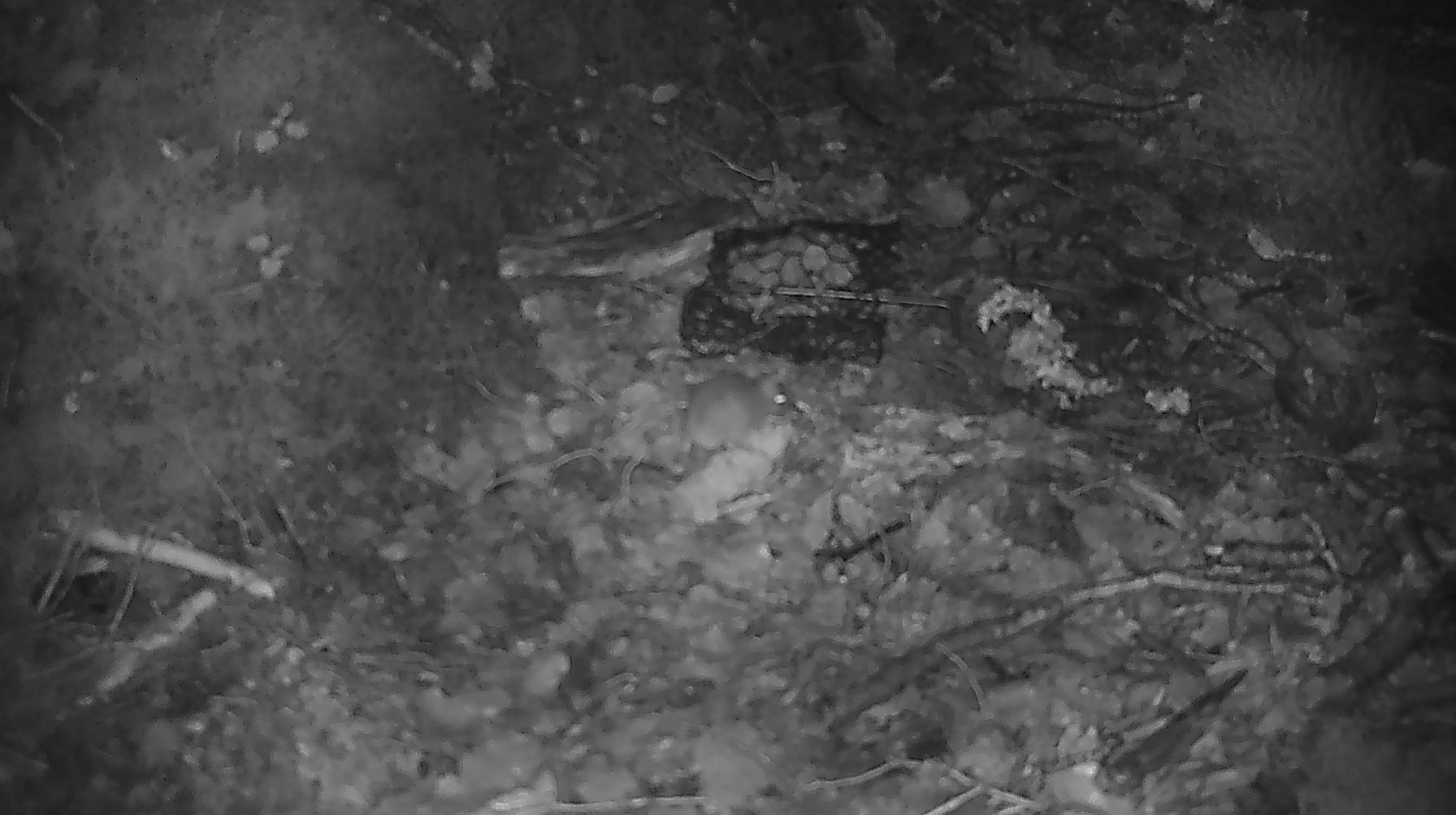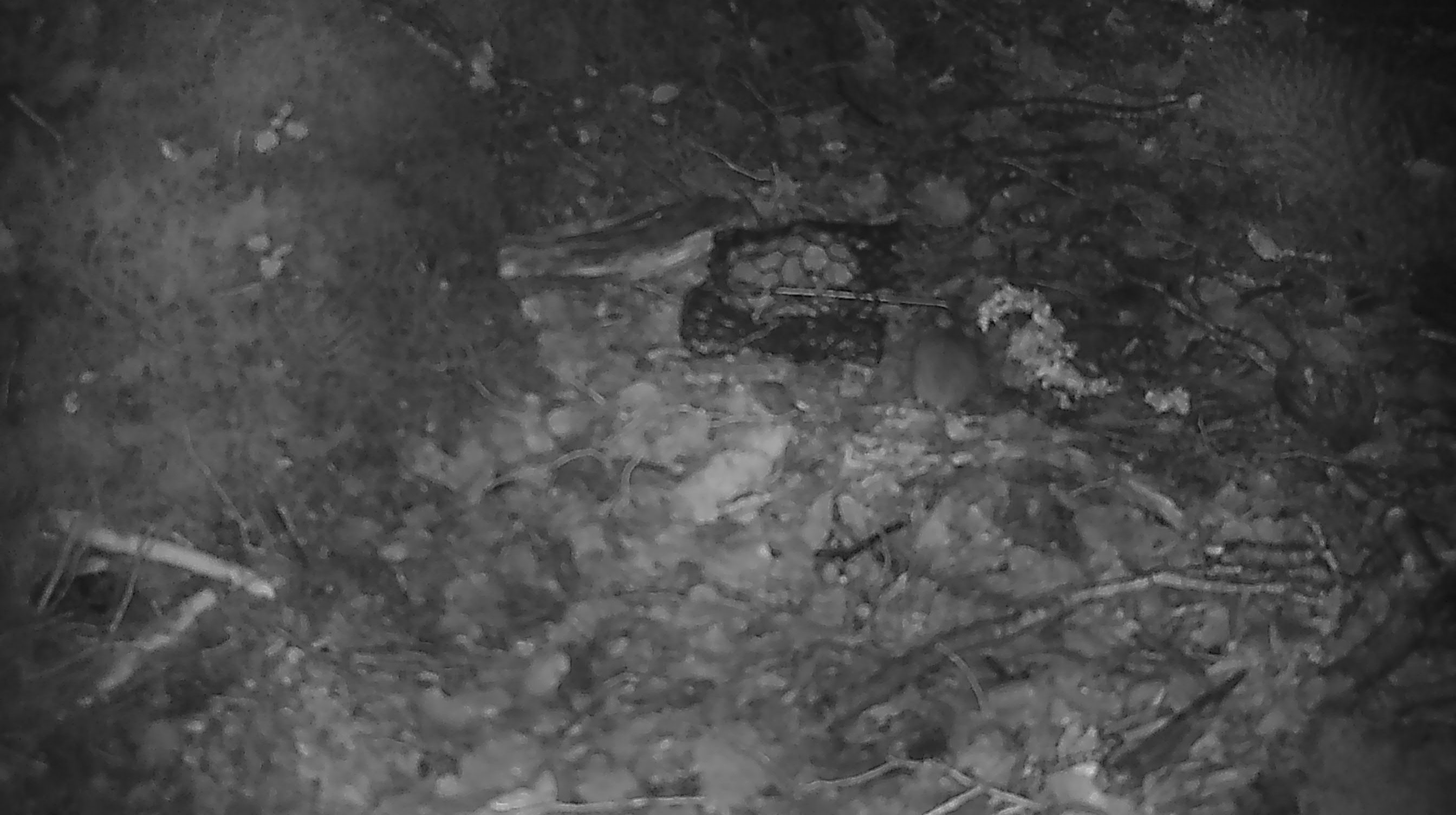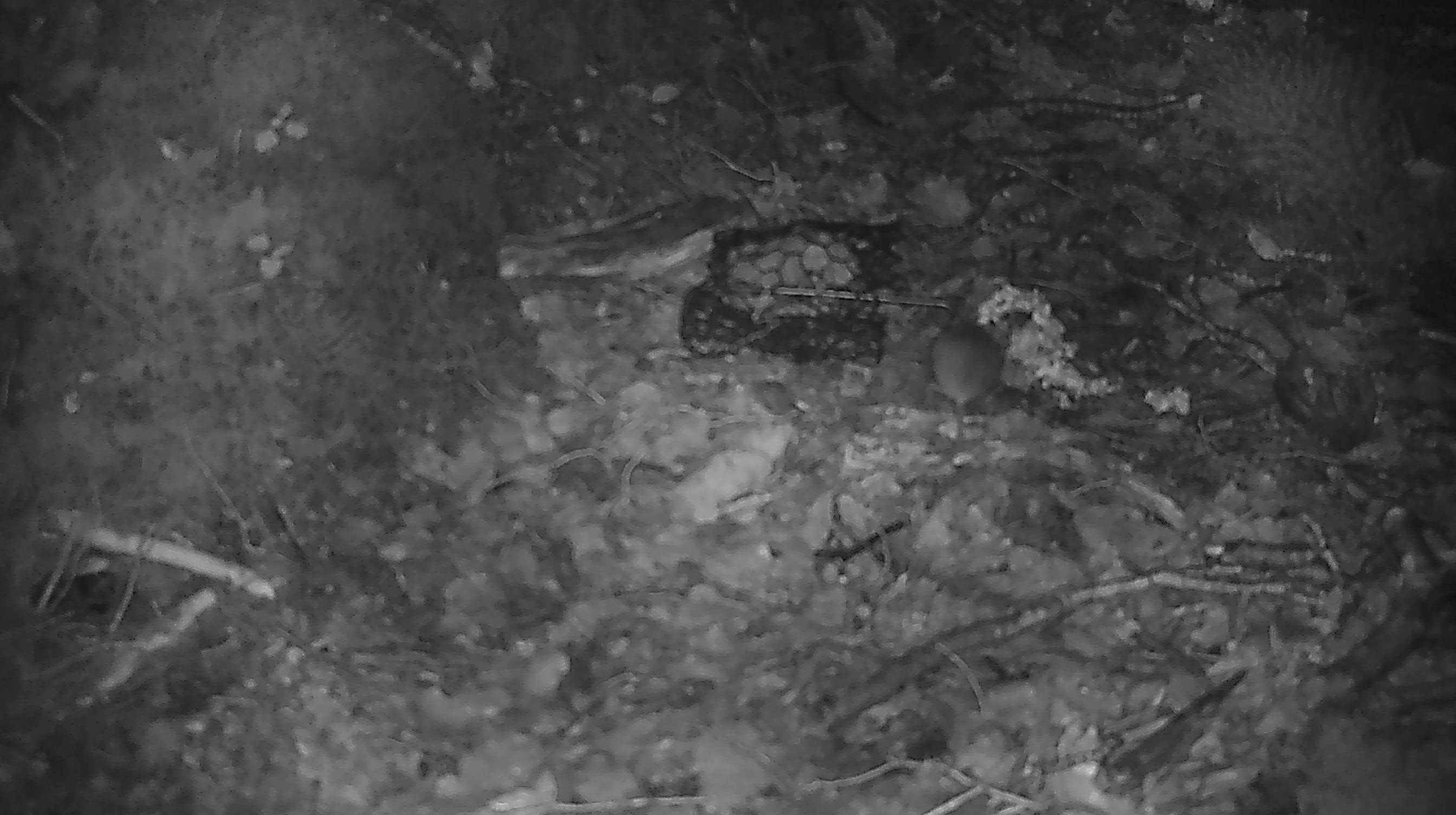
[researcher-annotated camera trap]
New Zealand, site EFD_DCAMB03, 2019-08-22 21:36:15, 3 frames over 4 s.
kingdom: Animalia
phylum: Chordata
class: Mammalia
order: Rodentia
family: Muridae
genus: Mus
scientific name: Mus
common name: mouse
Mouse (Mus).